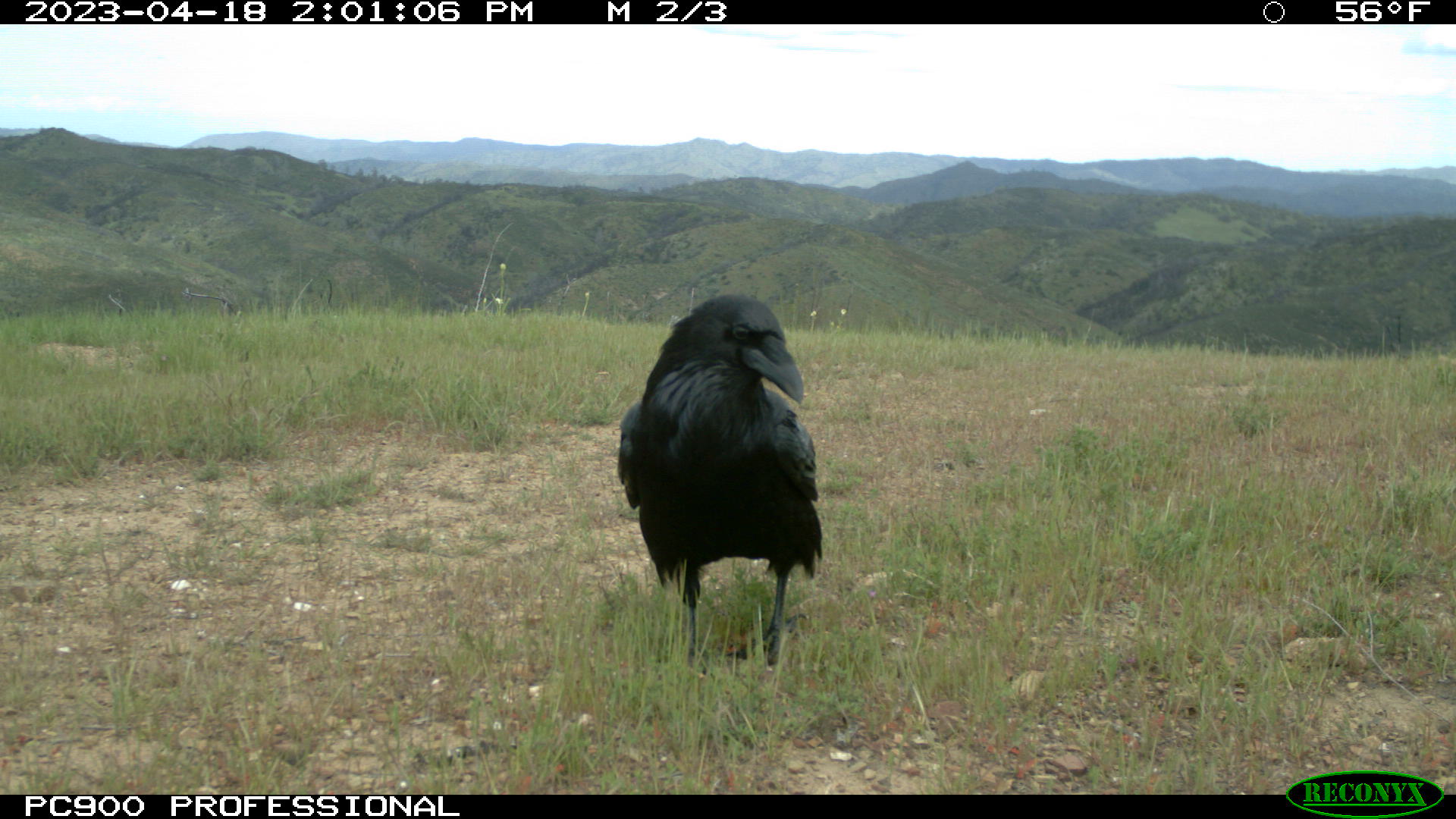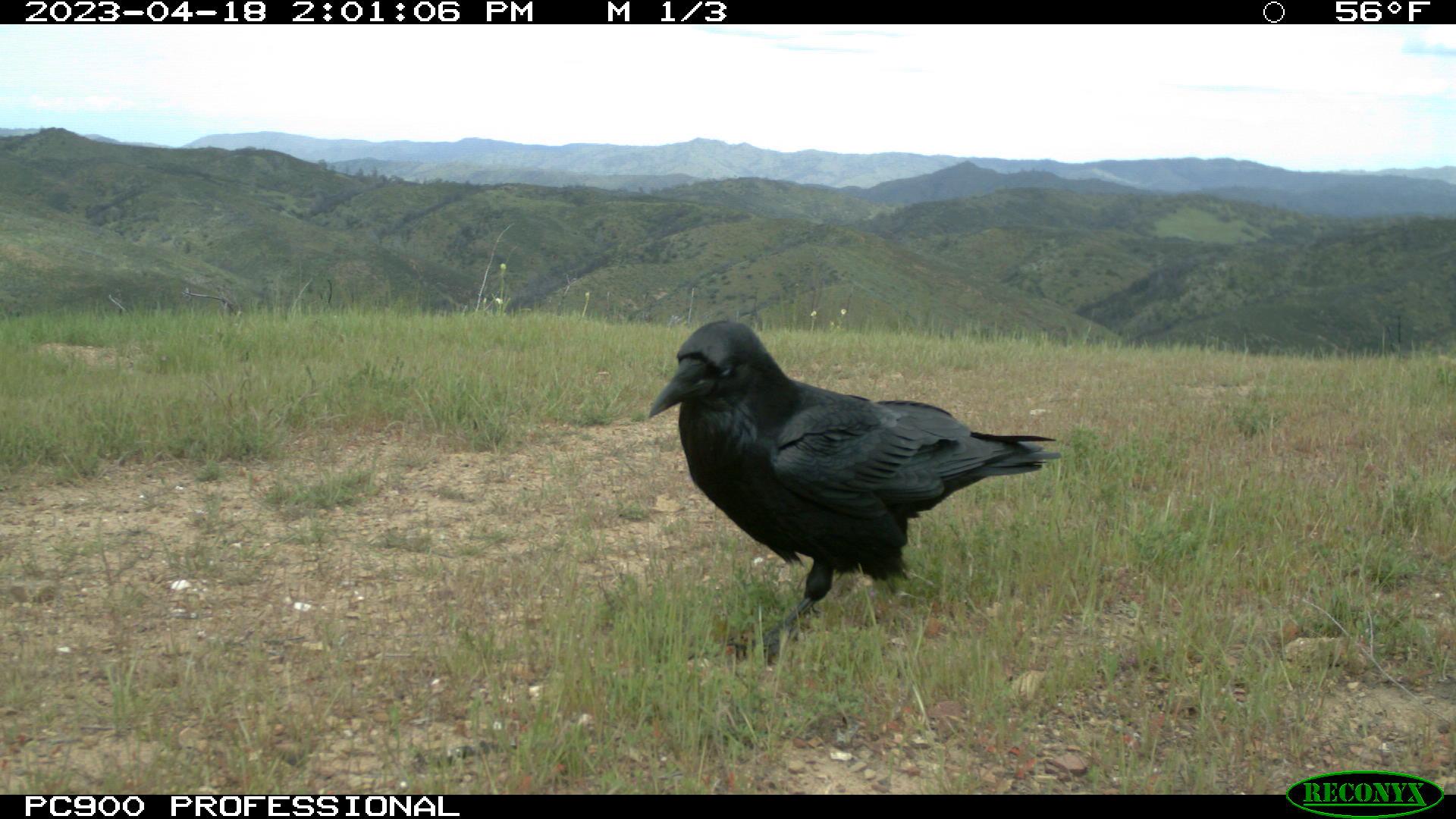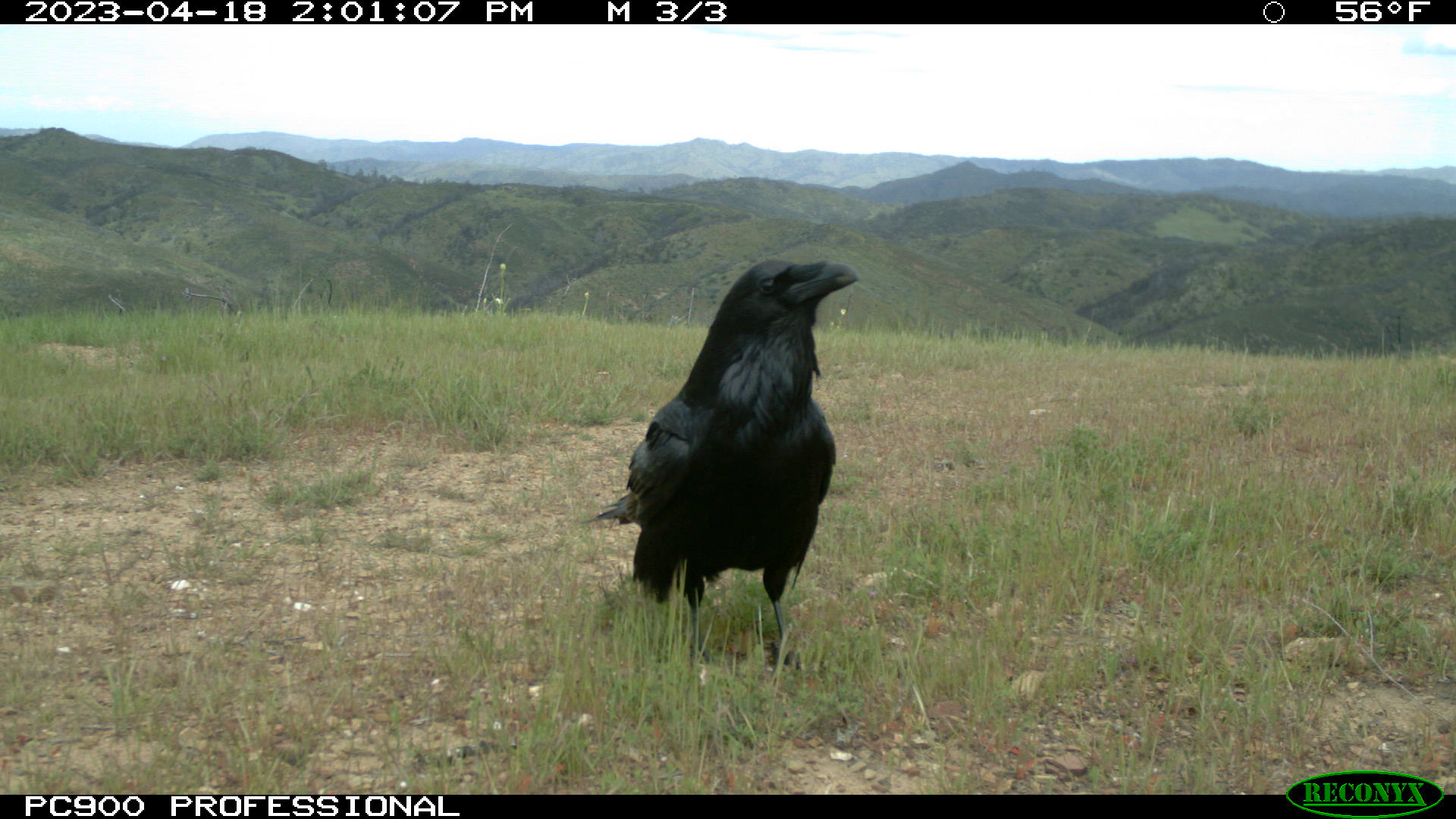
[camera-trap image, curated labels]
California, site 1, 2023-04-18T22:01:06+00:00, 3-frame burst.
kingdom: Animalia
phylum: Chordata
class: Aves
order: Passeriformes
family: Corvidae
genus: Corvus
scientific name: Corvus corax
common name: common raven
Common raven (Corvus corax).